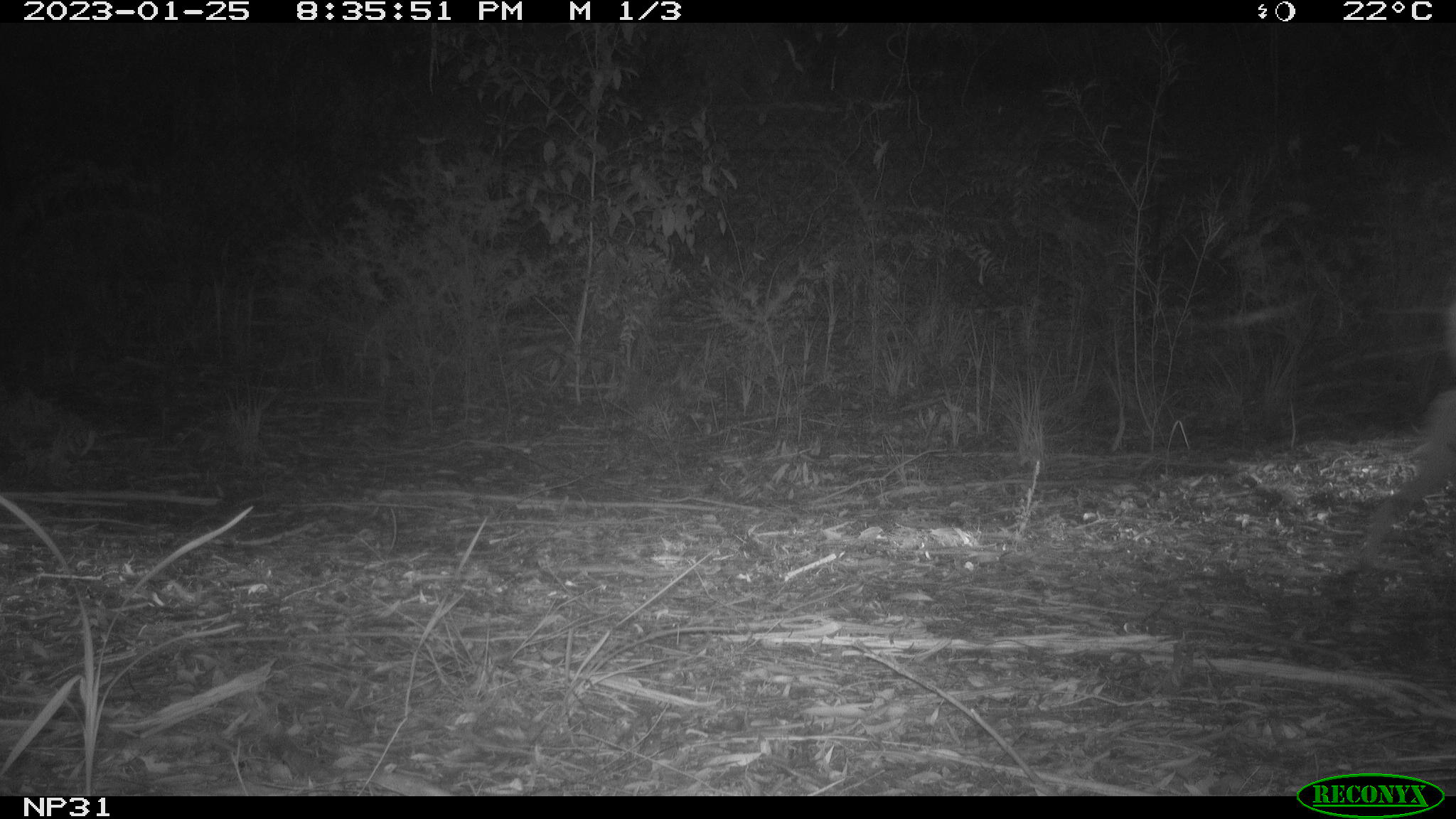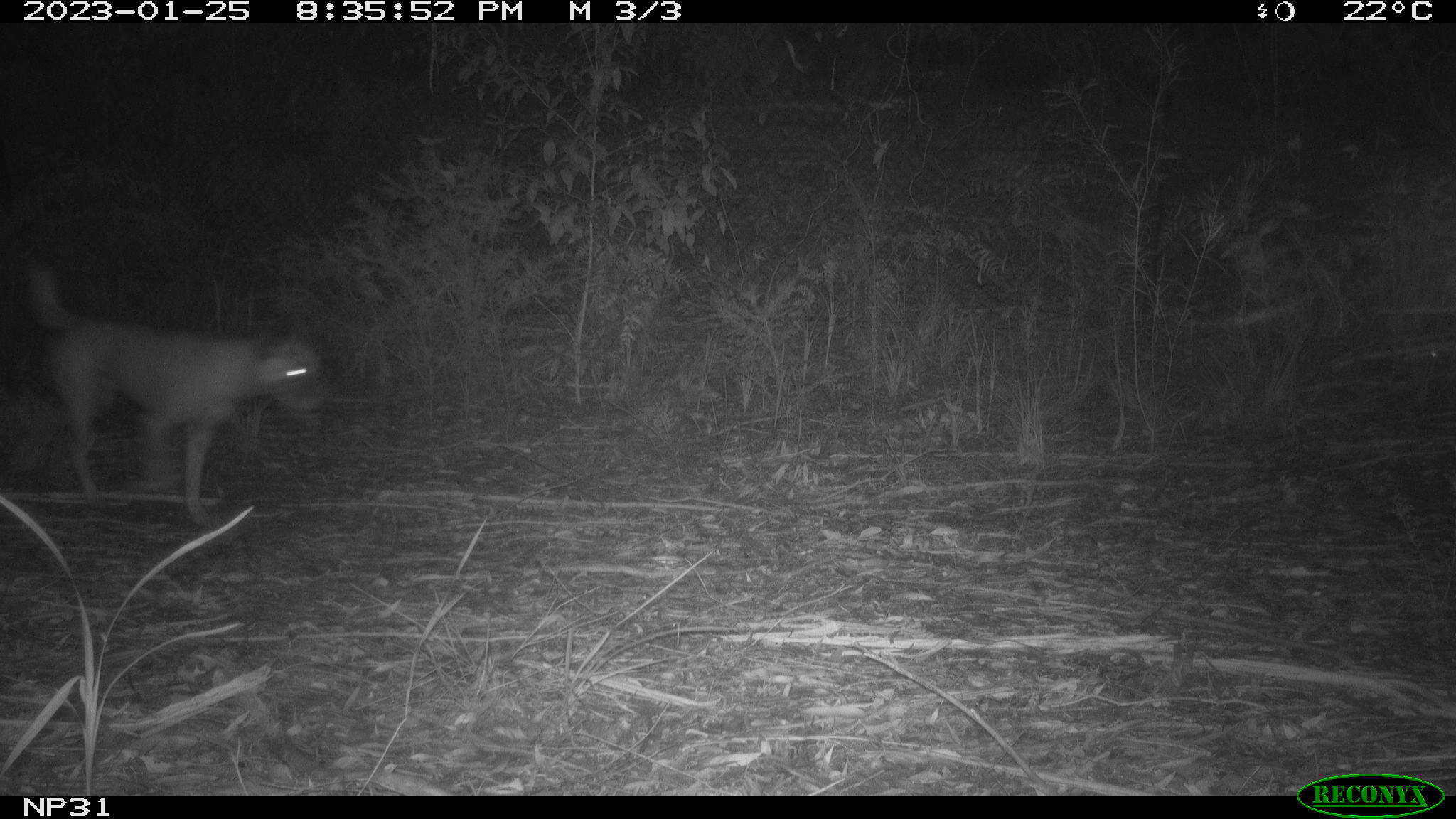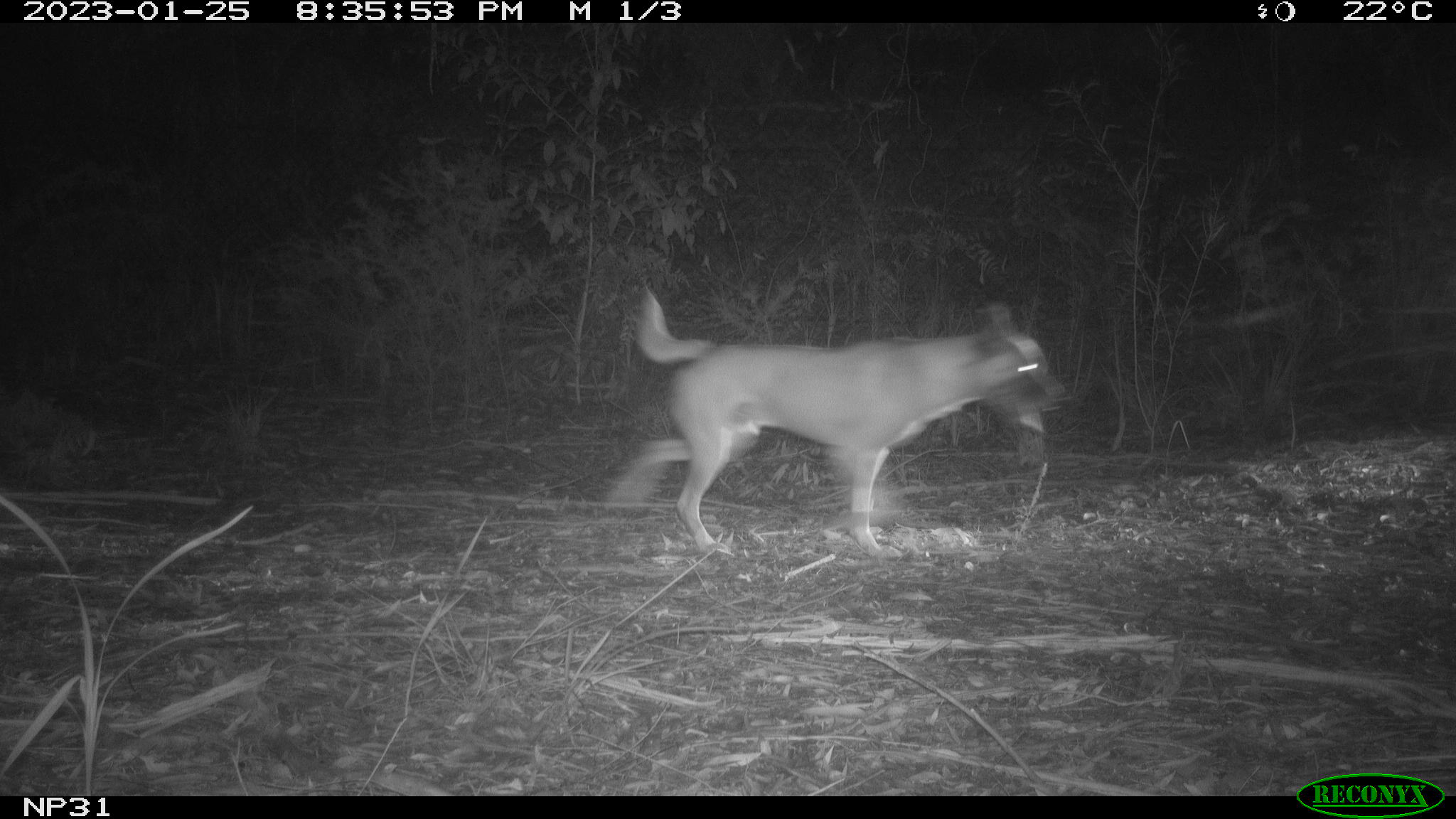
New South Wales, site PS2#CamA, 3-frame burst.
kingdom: Animalia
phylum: Chordata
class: Mammalia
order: Carnivora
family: Canidae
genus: Canis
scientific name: Canis familiaris dingo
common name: dingo